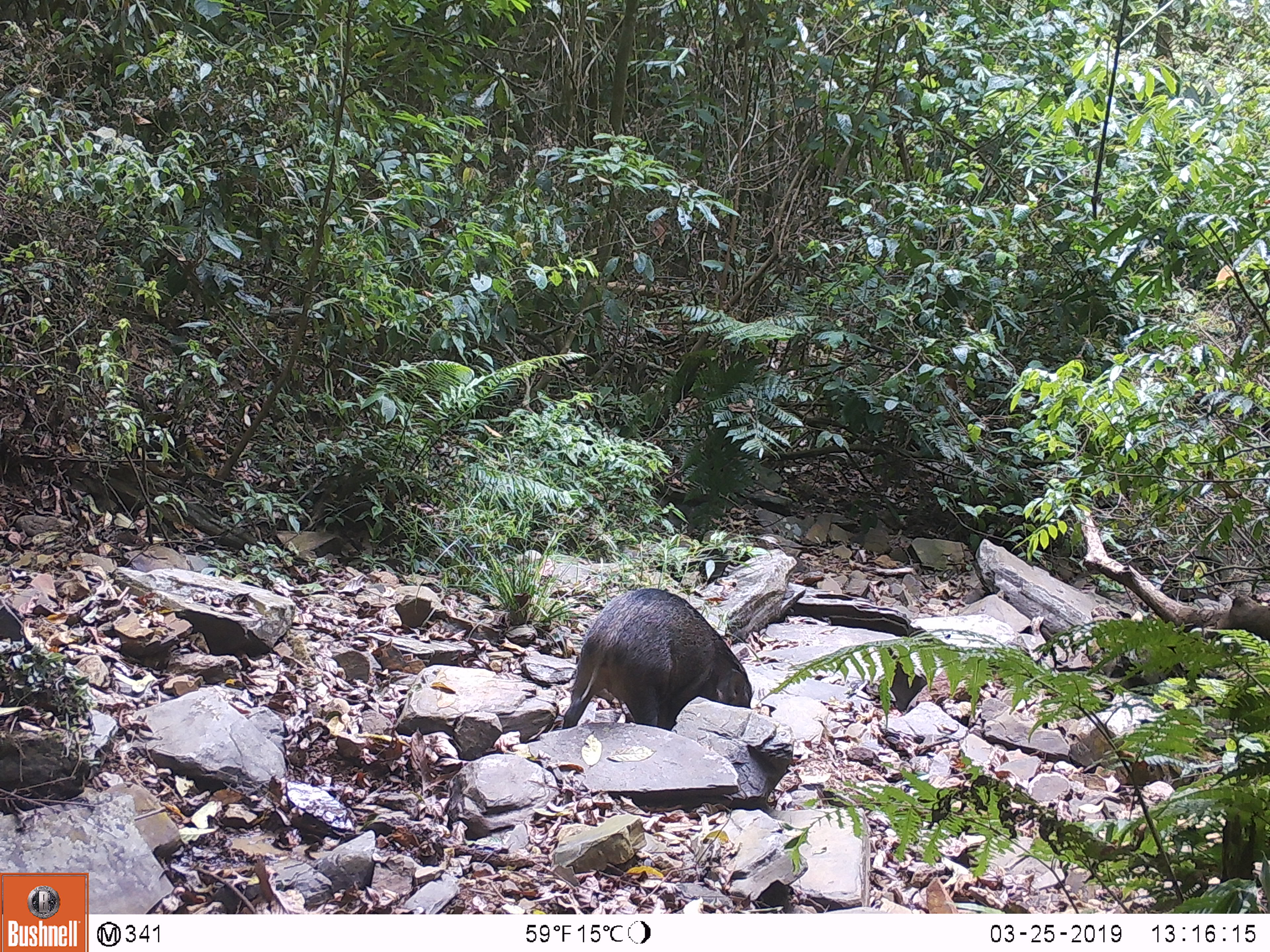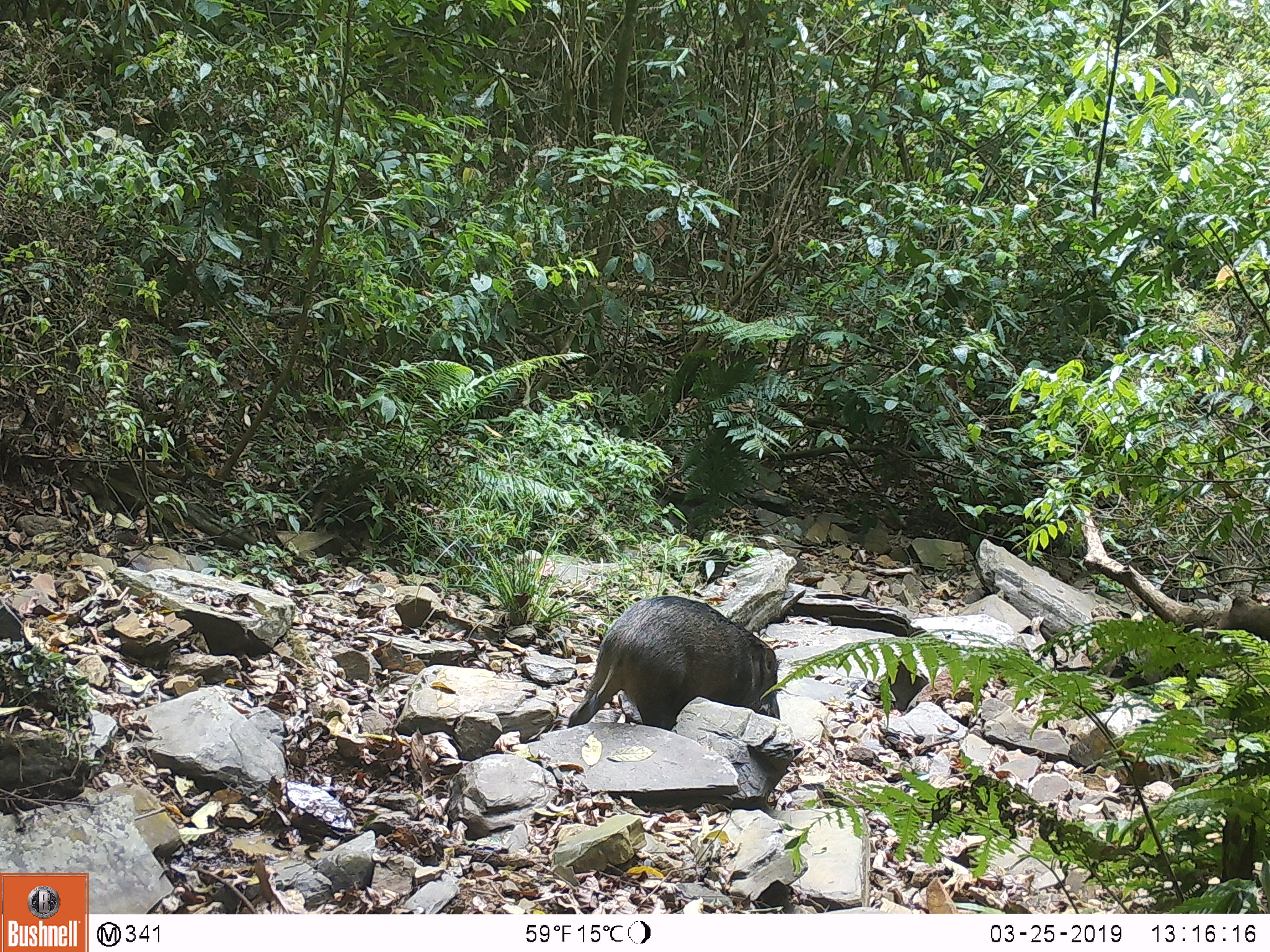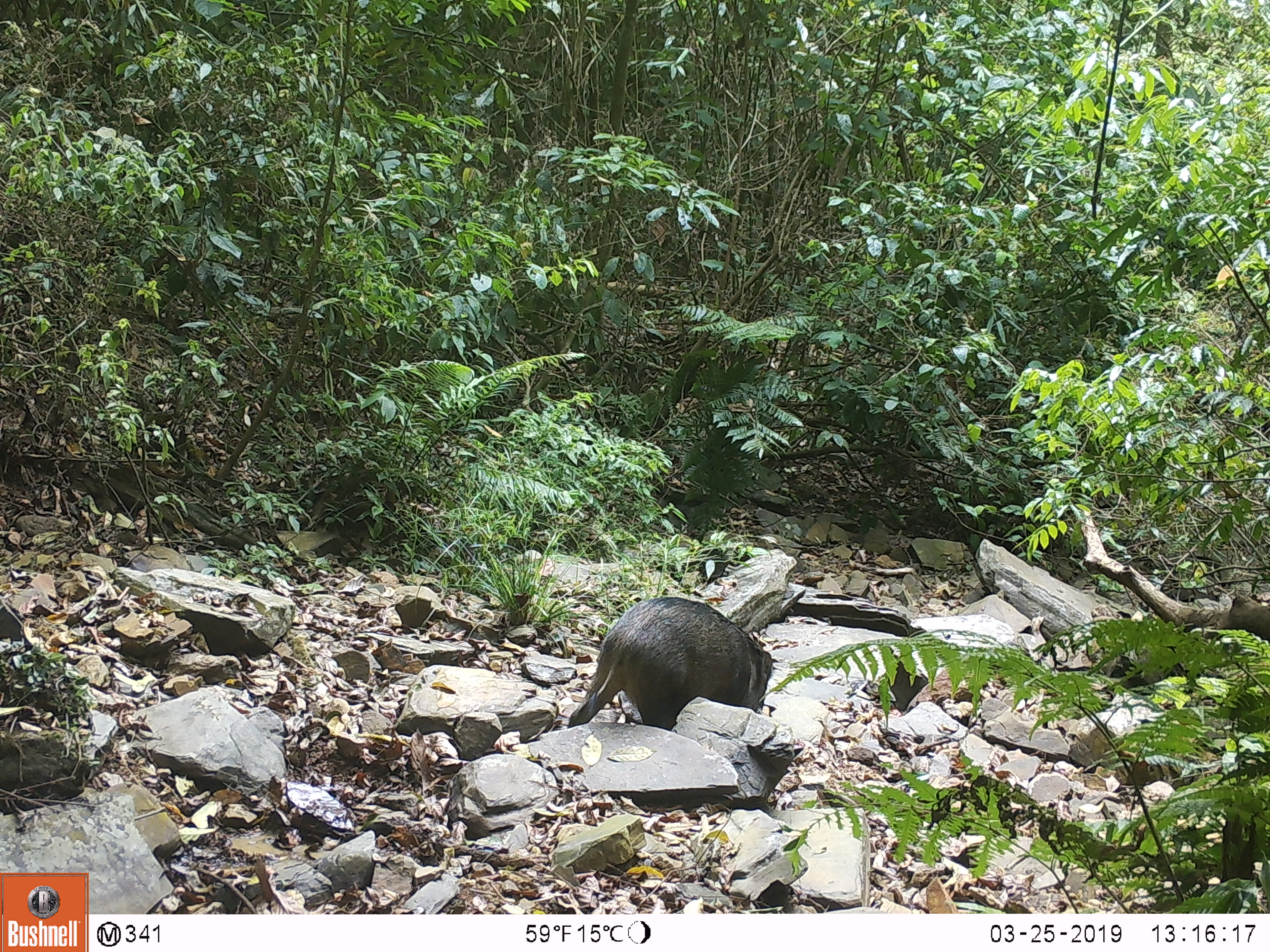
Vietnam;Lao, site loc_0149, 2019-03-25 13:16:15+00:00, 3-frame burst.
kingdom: Animalia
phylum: Chordata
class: Mammalia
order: Artiodactyla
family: Suidae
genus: Sus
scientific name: Sus scrofa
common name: eurasian wild pig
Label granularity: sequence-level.